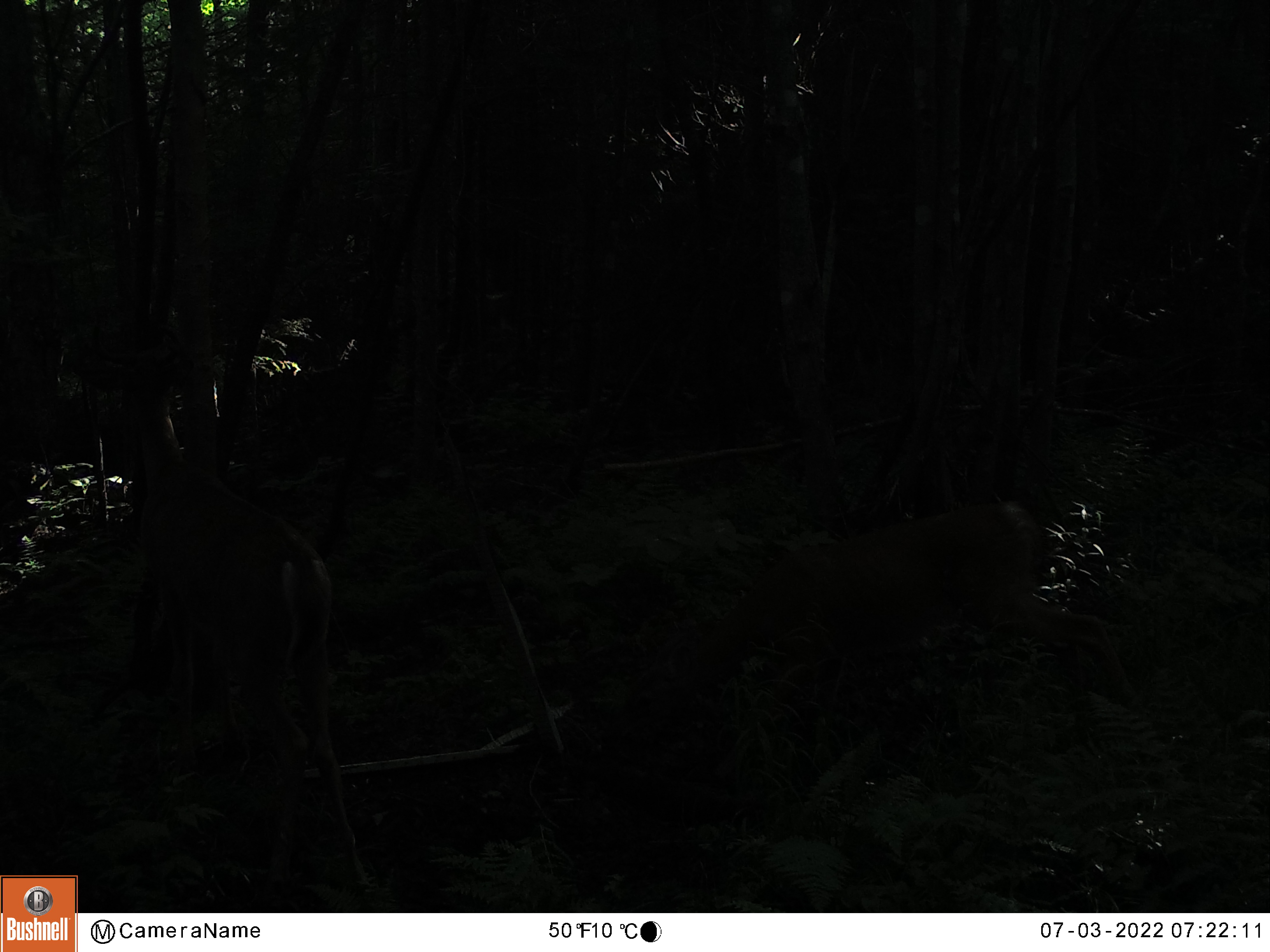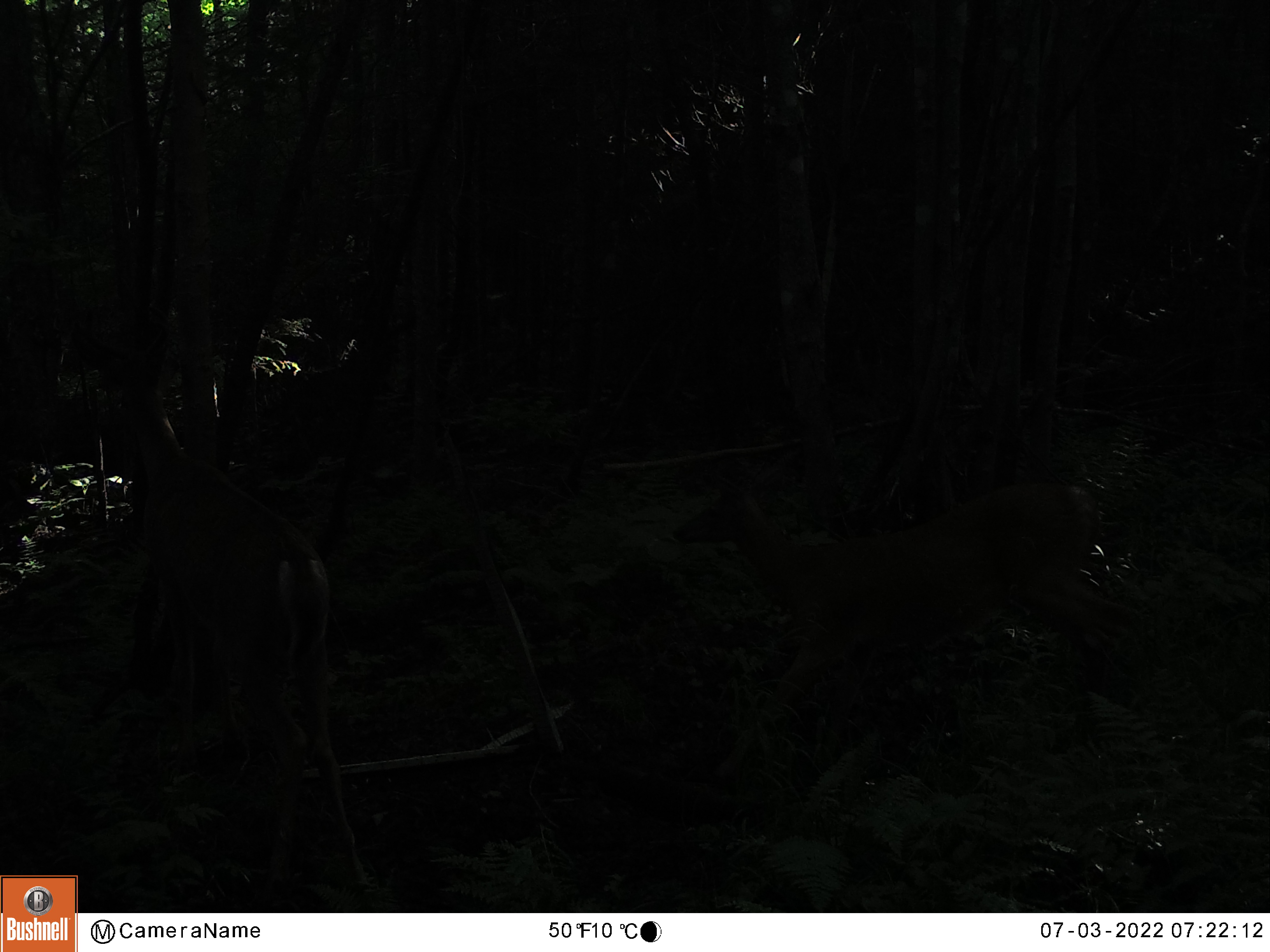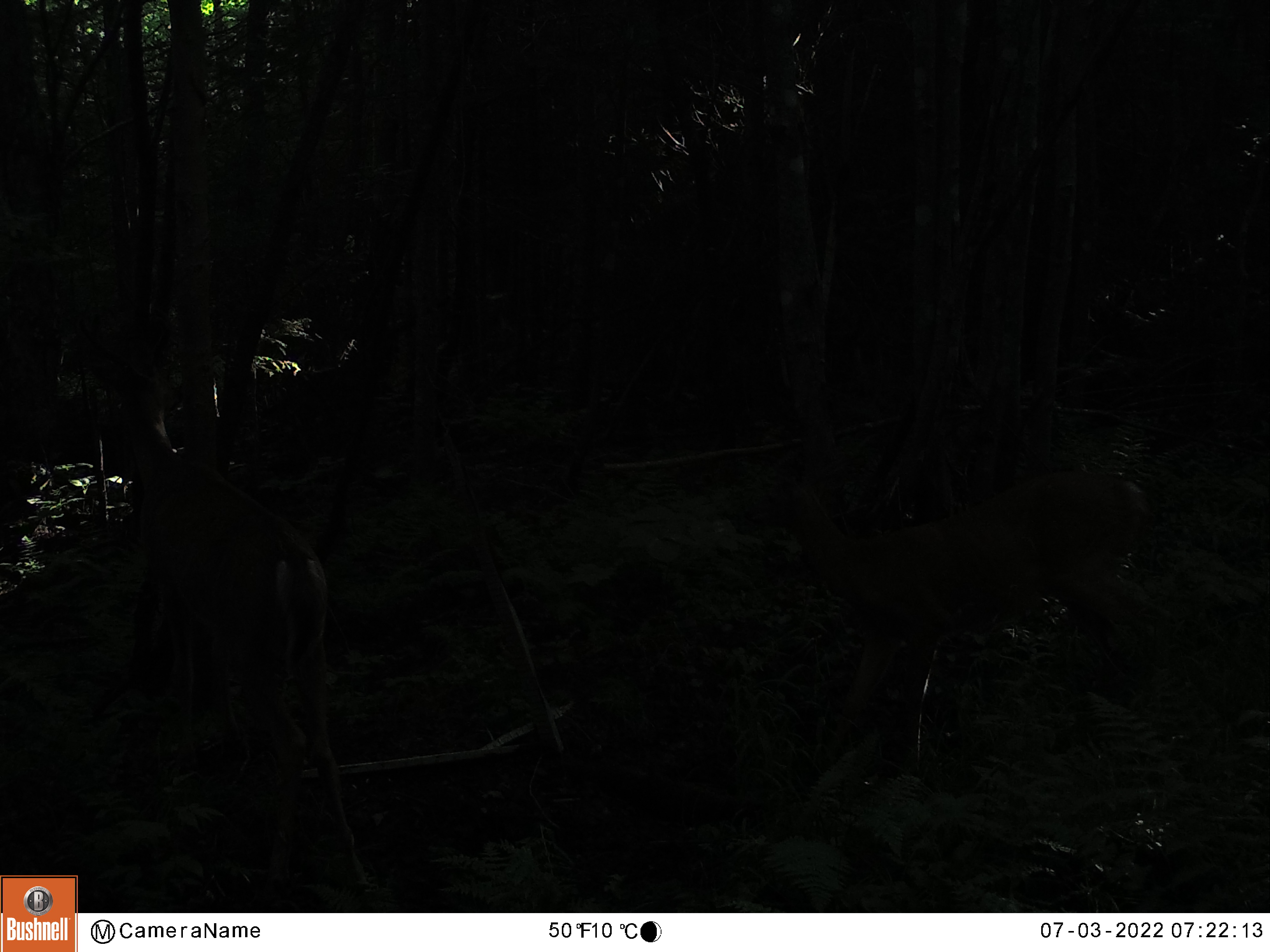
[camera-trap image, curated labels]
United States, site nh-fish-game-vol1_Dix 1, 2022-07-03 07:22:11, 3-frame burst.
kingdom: Animalia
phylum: Chordata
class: Mammalia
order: Artiodactyla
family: Cervidae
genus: Odocoileus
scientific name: Odocoileus virginianus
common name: white-tailed deer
White-tailed deer (Odocoileus virginianus).